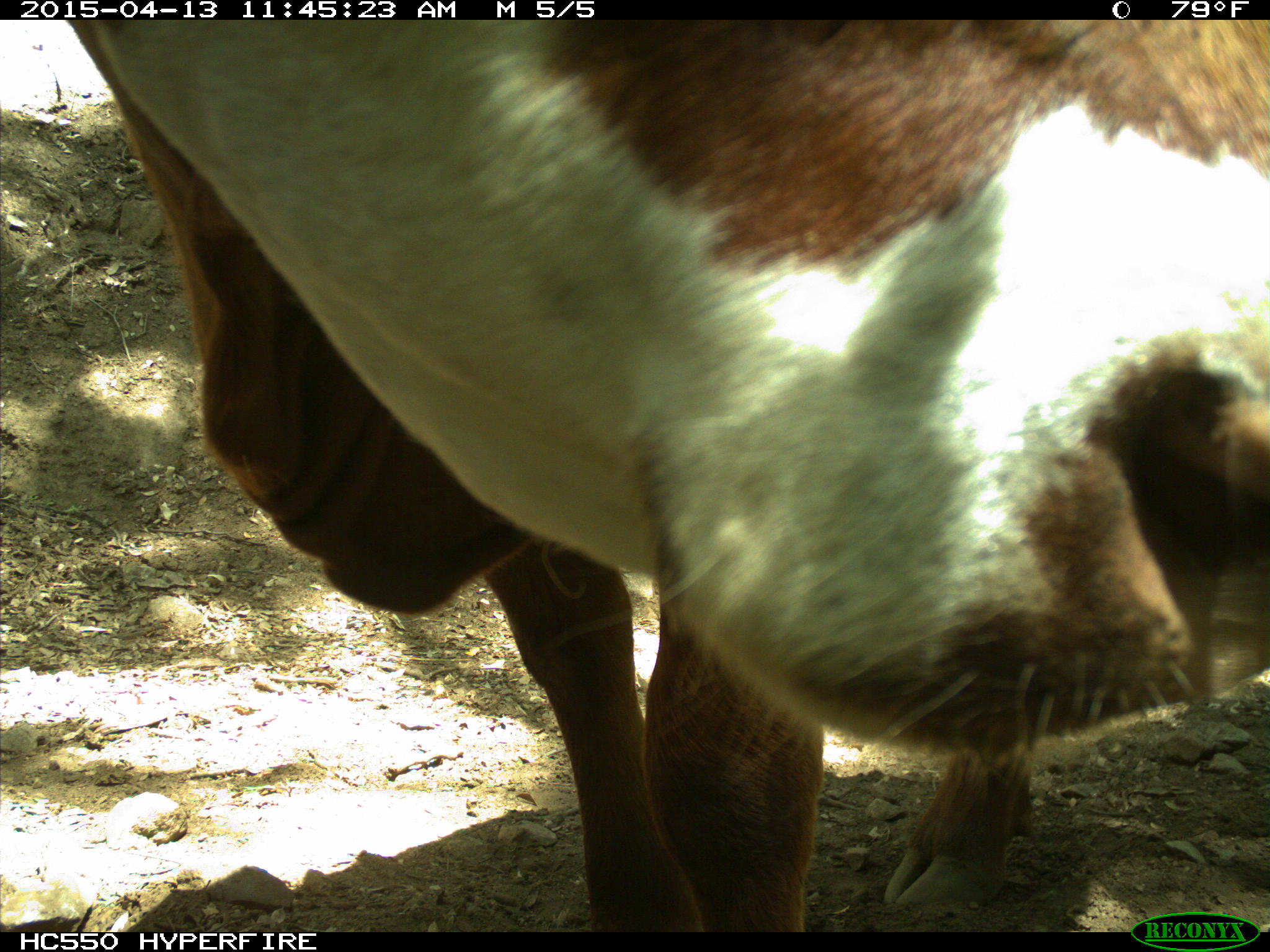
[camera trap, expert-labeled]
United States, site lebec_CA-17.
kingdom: Animalia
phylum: Chordata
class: Mammalia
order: Artiodactyla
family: Bovidae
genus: Bos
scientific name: Bos taurus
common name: domestic cow